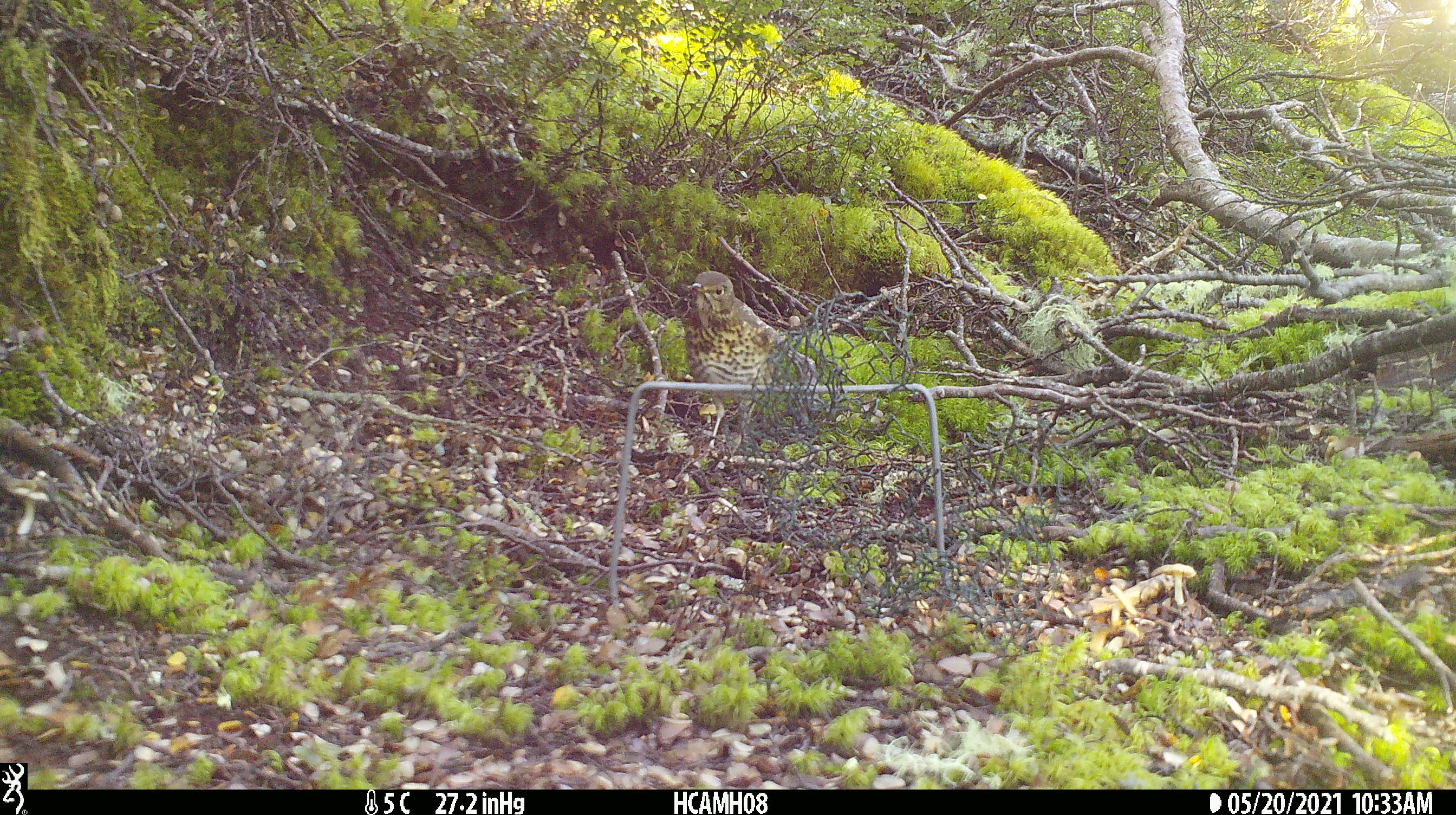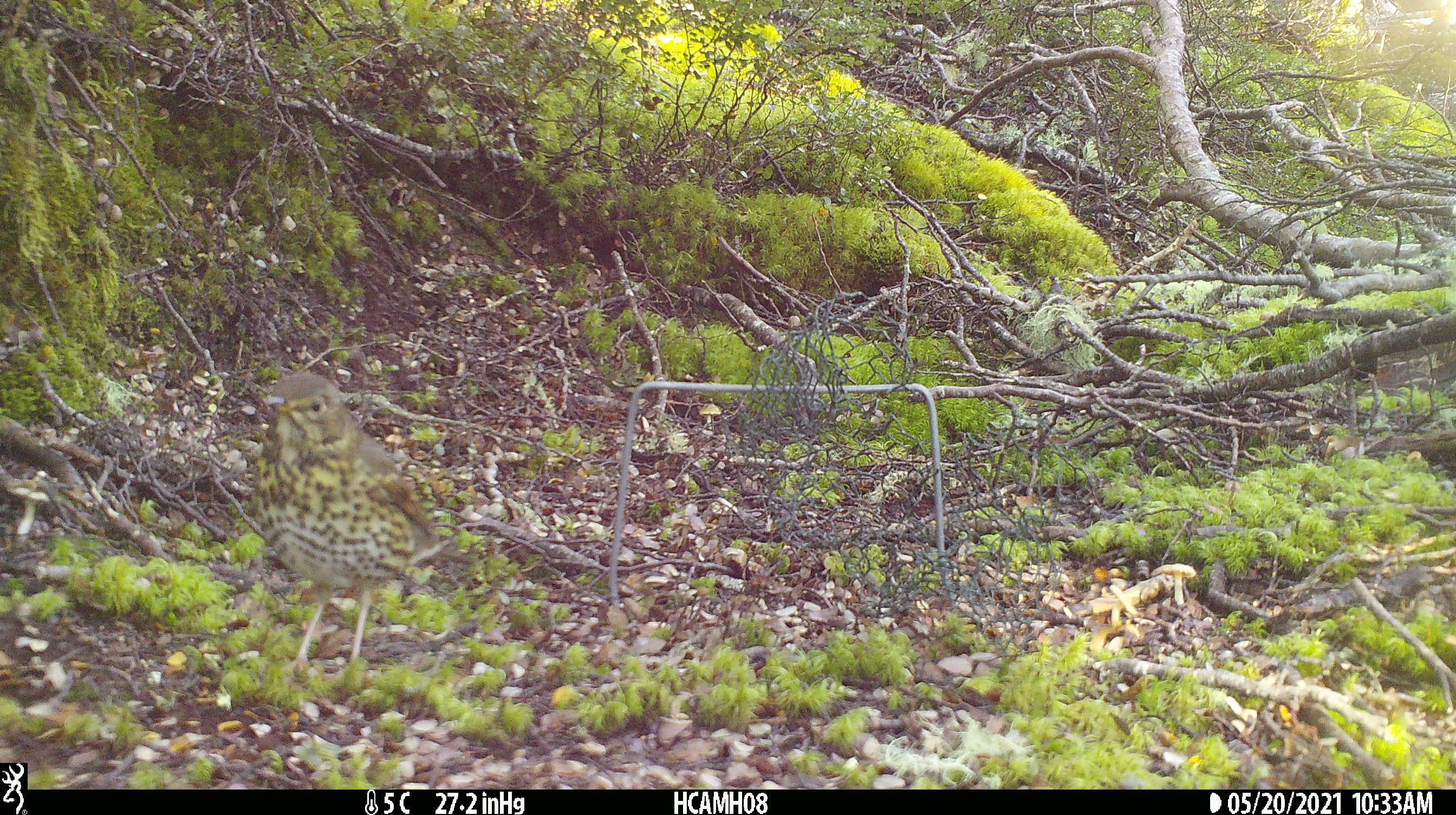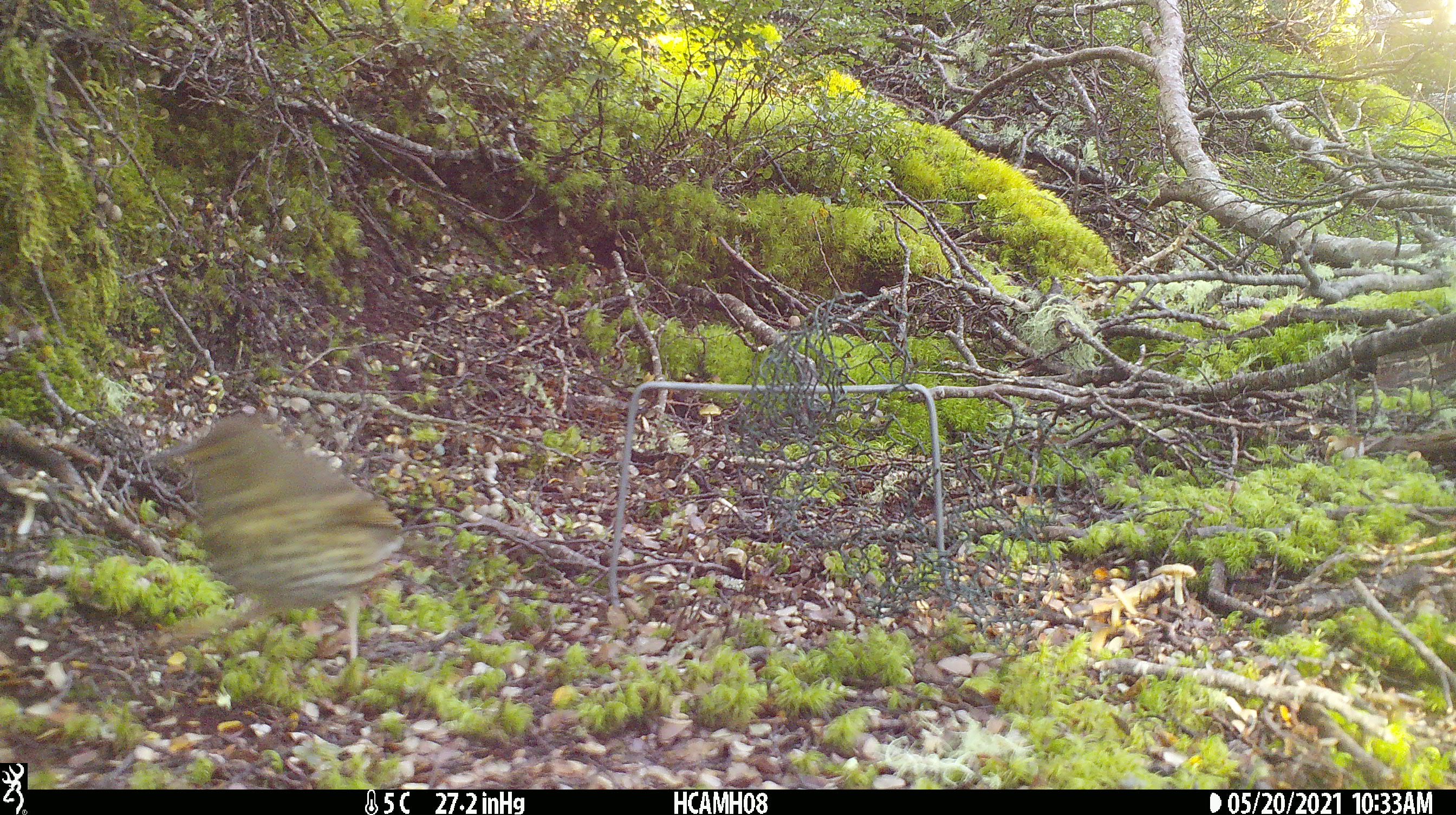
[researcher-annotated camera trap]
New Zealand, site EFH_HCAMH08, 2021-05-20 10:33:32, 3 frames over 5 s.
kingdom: Animalia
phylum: Chordata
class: Aves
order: Passeriformes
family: Turdidae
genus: Turdus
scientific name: Turdus philomelos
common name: song thrush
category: thrush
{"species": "thrush (song thrush) (Turdus philomelos)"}